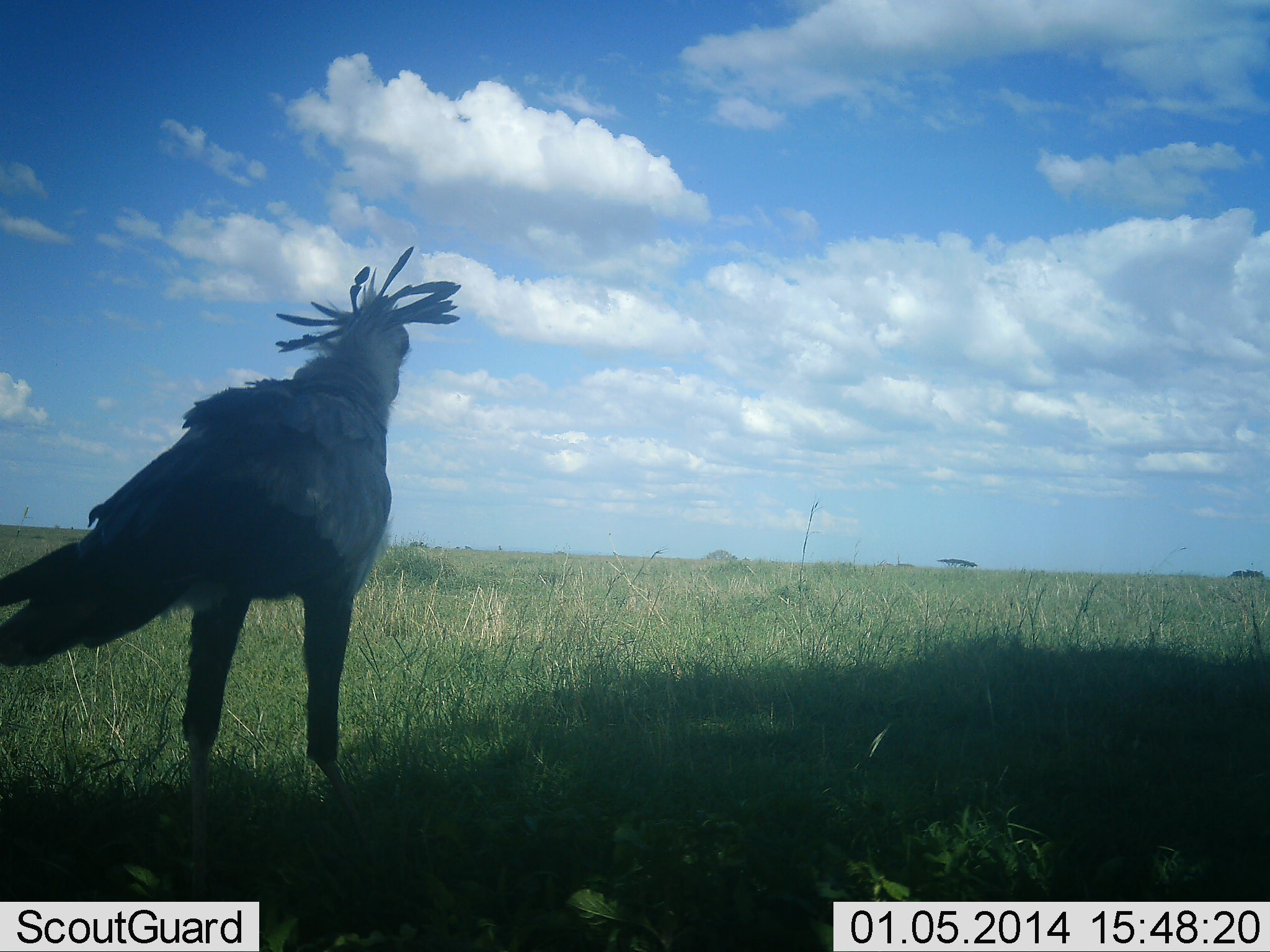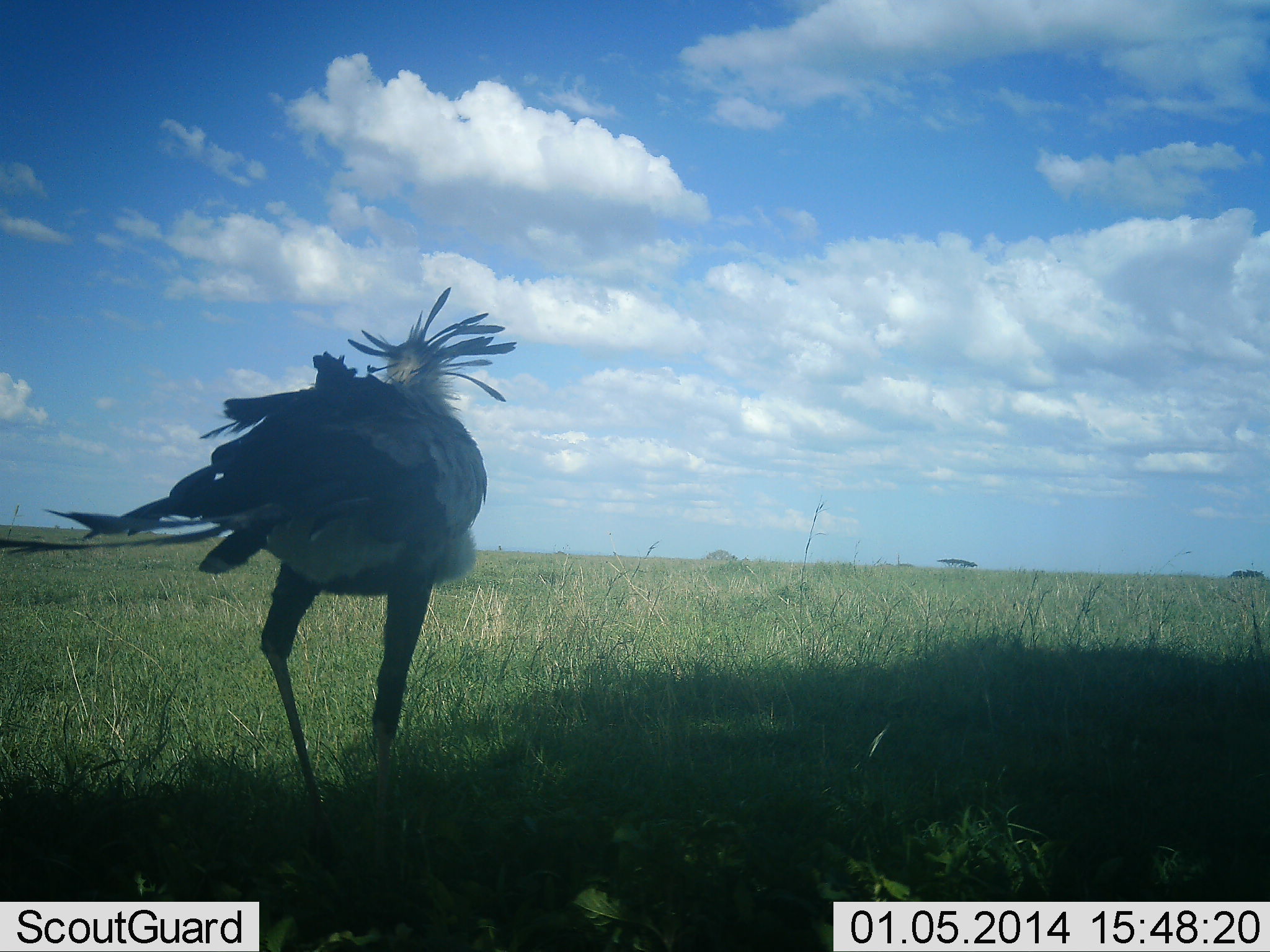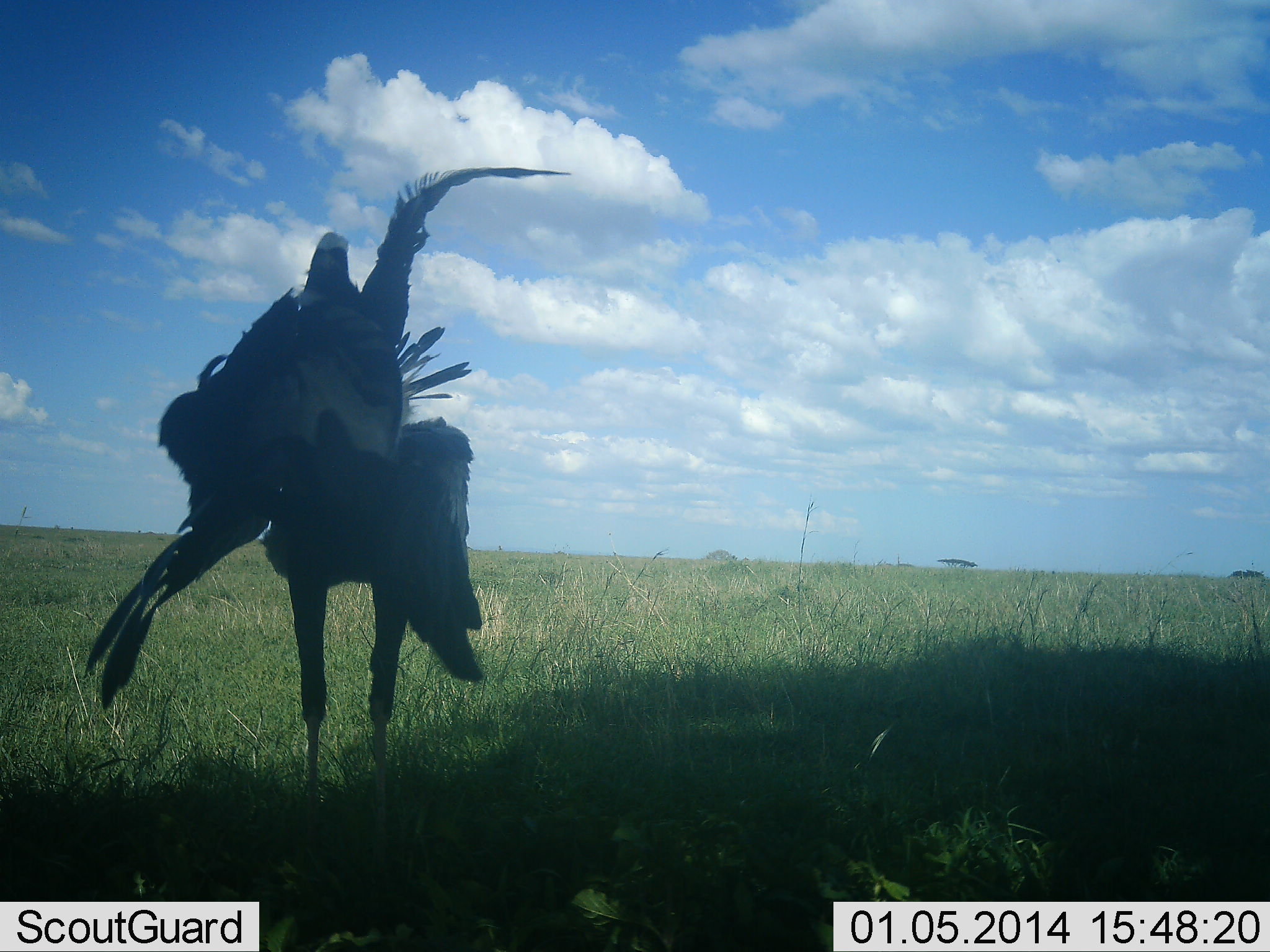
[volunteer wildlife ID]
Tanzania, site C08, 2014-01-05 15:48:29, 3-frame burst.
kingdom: Animalia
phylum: Chordata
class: Aves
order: Accipitriformes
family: Sagittariidae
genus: Sagittarius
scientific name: Sagittarius serpentarius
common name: secretary bird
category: secretarybird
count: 1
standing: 27%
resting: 0%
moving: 82%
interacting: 0%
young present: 0%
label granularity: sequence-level